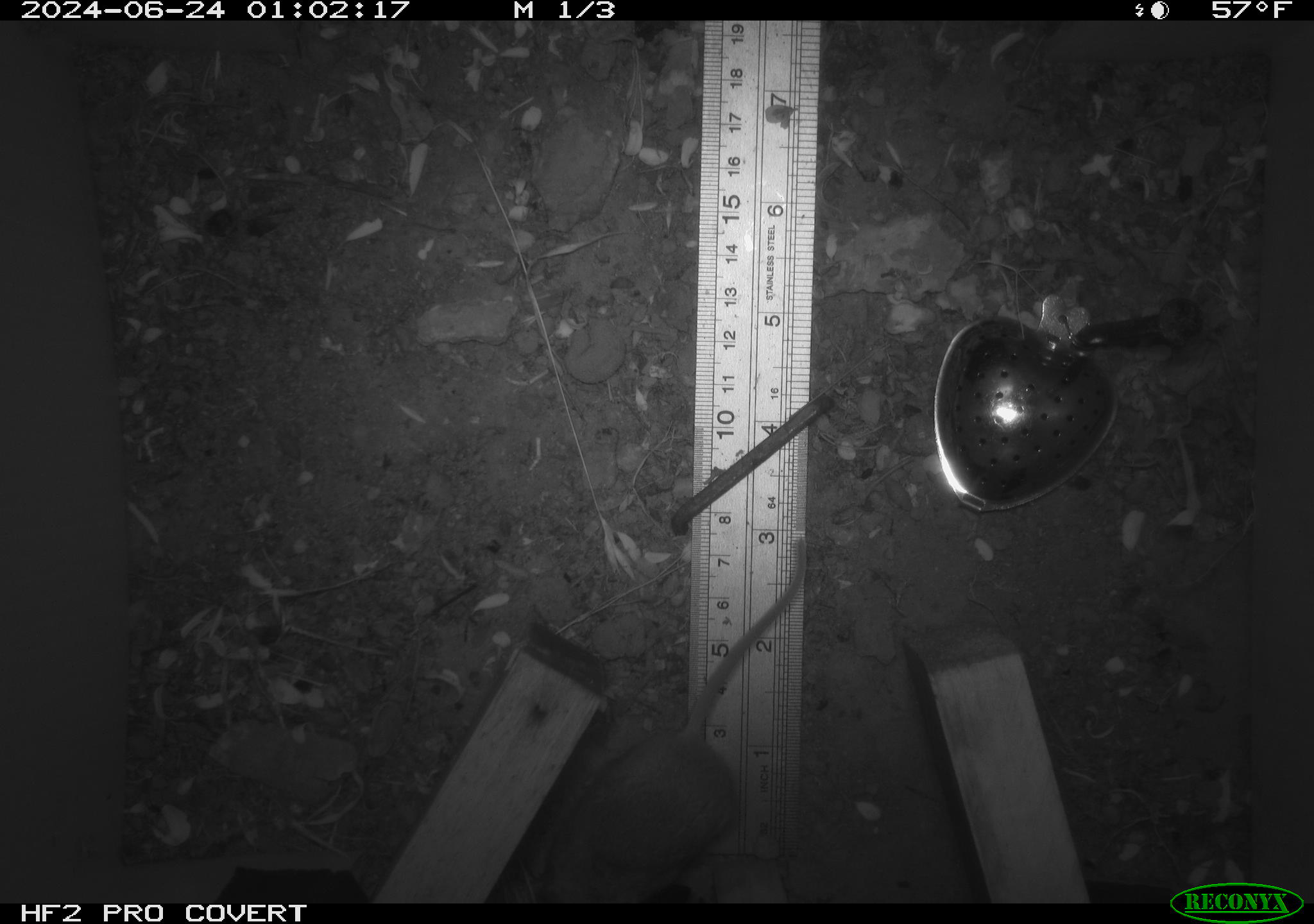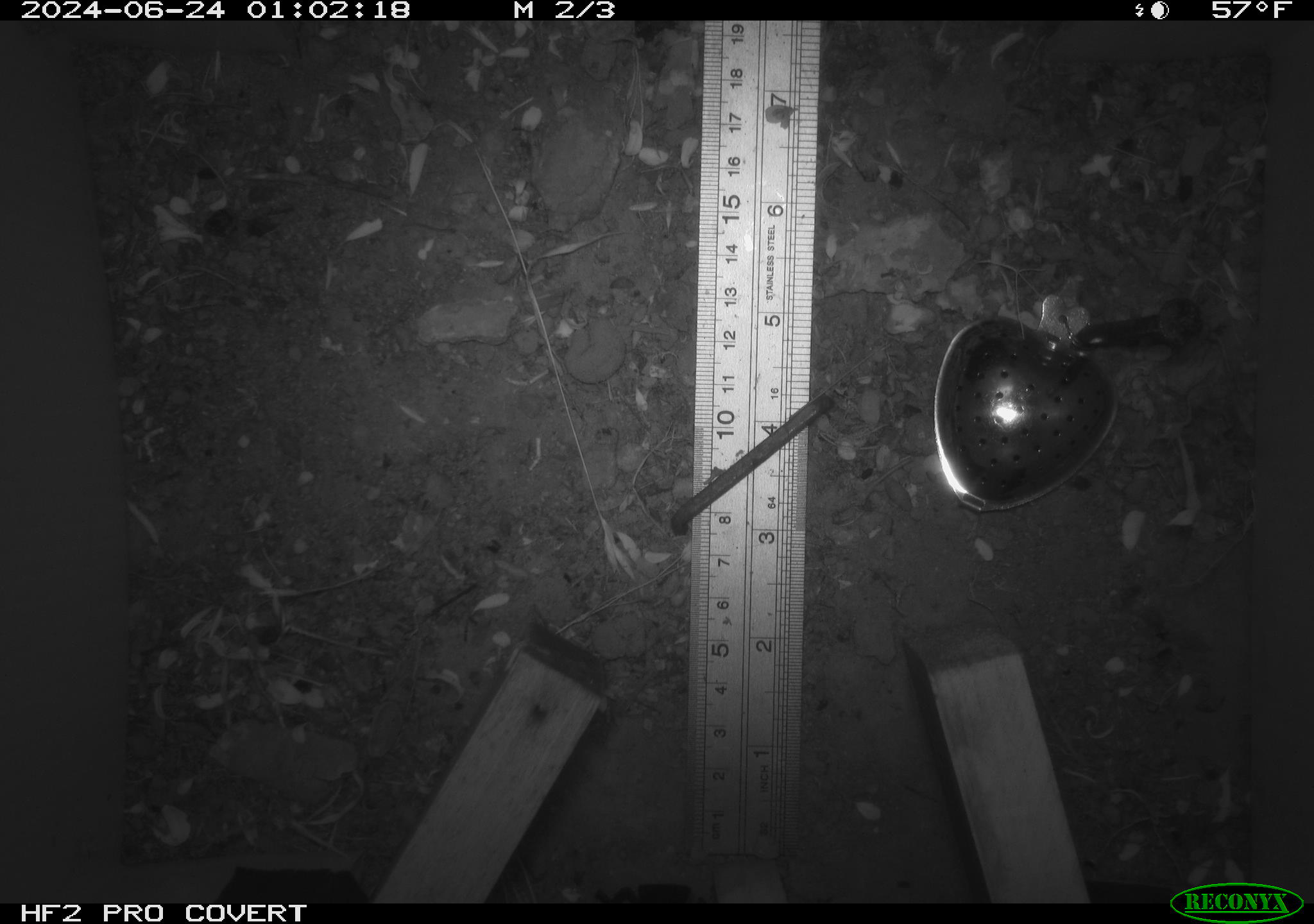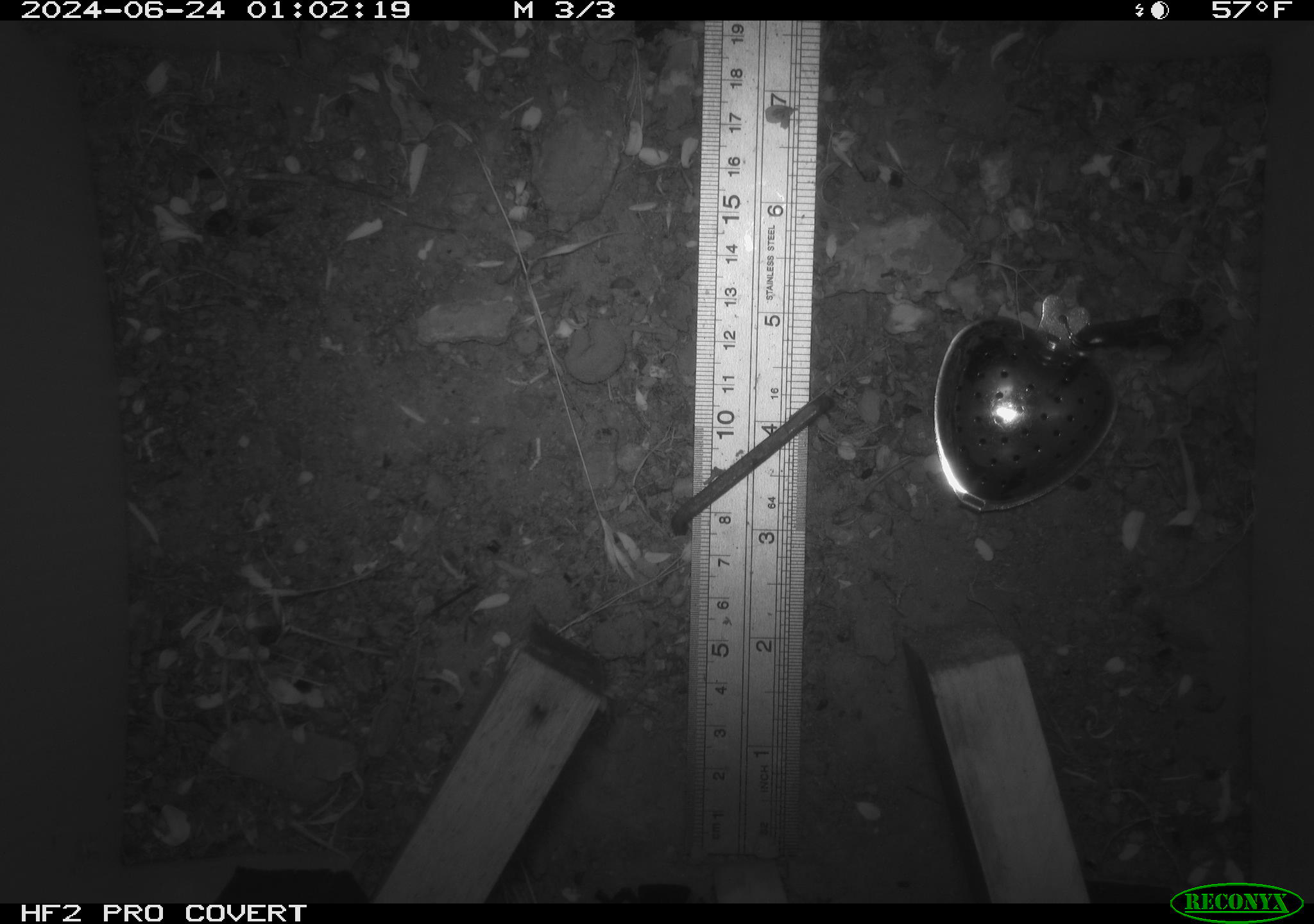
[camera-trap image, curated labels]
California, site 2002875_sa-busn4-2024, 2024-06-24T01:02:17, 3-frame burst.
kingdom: Animalia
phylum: Chordata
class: Mammalia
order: Rodentia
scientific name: Rodentia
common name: rodent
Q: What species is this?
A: Rodent (Rodentia).